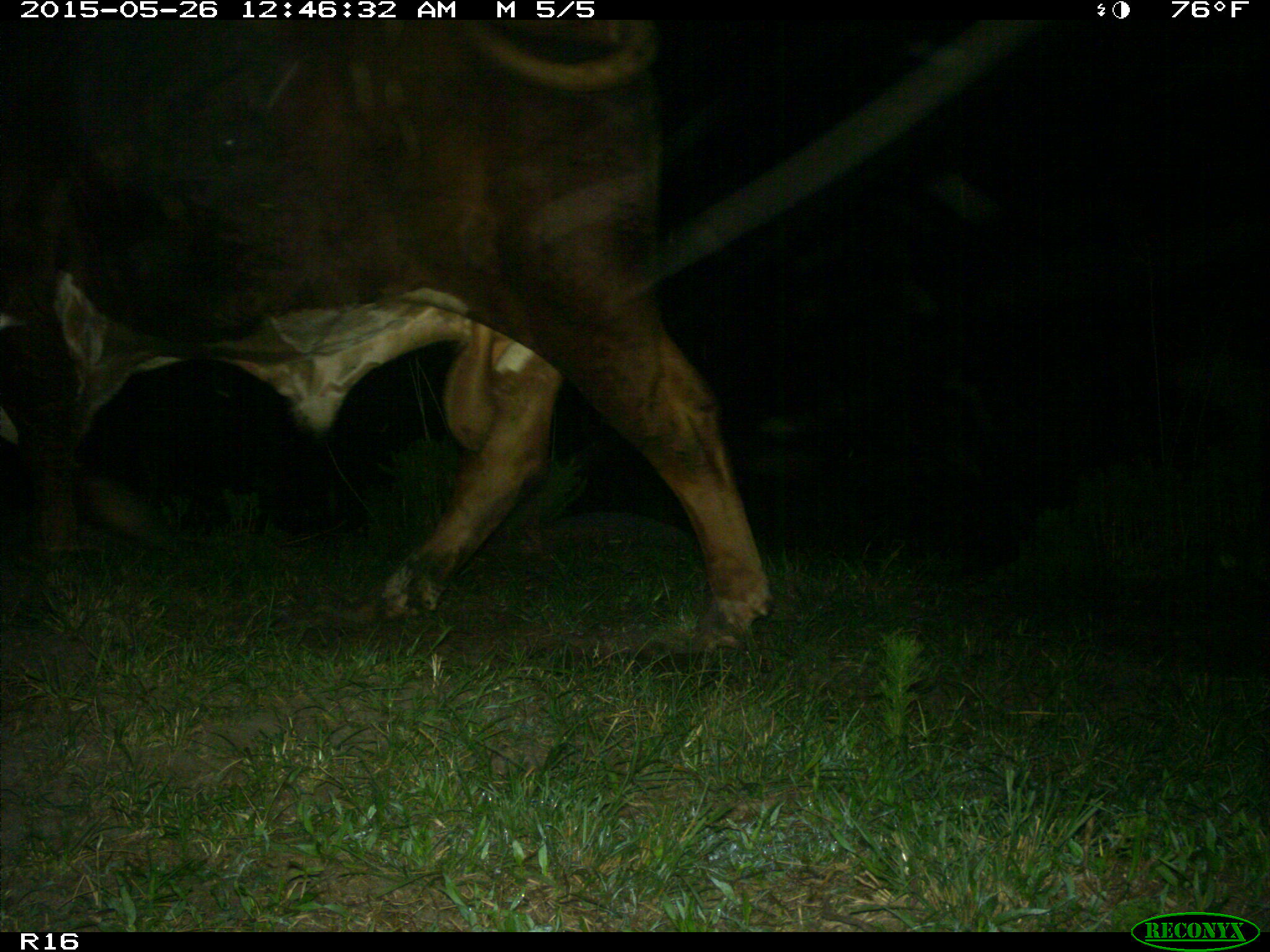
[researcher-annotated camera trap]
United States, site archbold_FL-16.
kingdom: Animalia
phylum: Chordata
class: Mammalia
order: Artiodactyla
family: Bovidae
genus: Bos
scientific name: Bos taurus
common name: domestic cow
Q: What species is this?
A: Bos taurus (domestic cow).